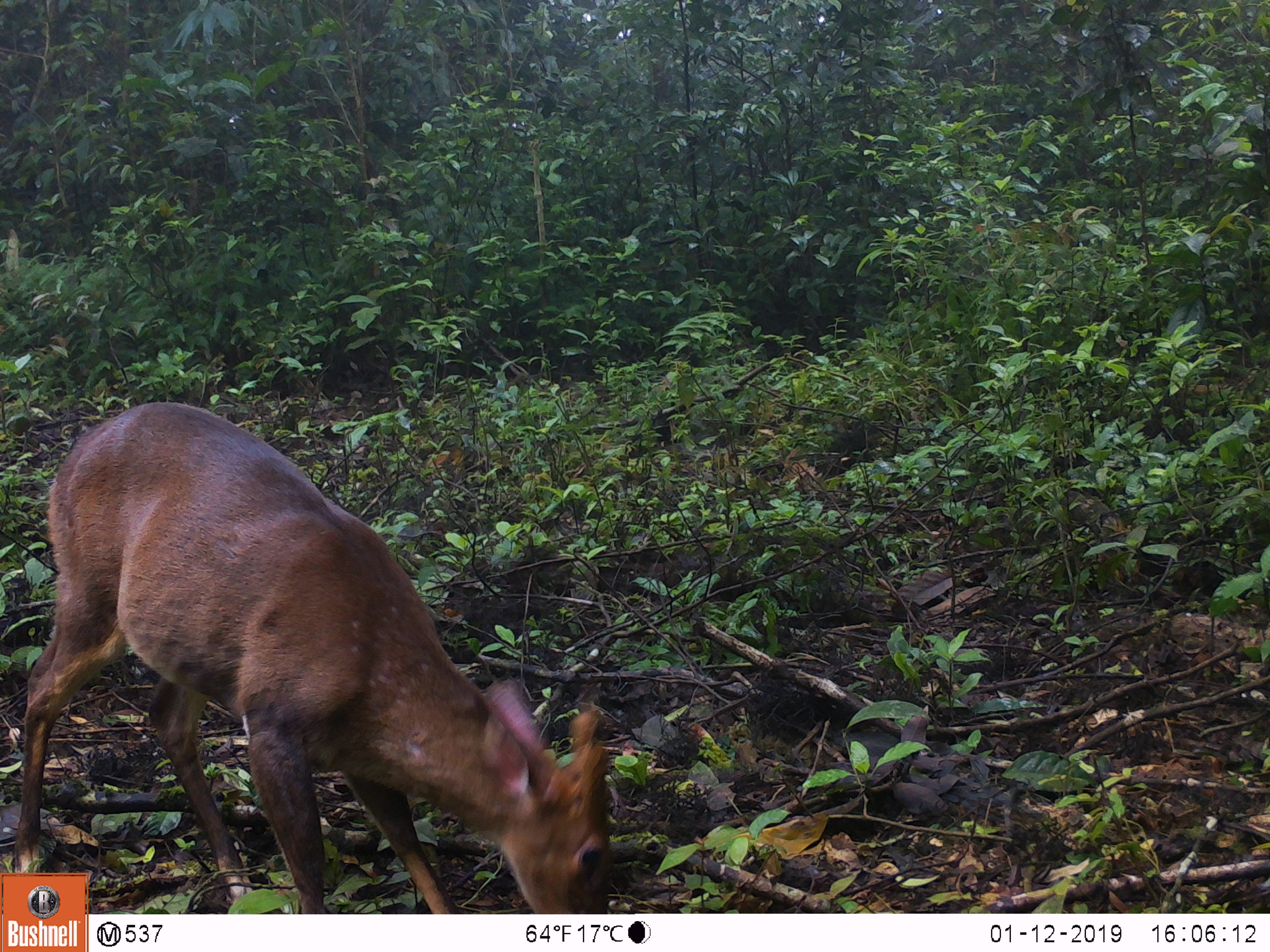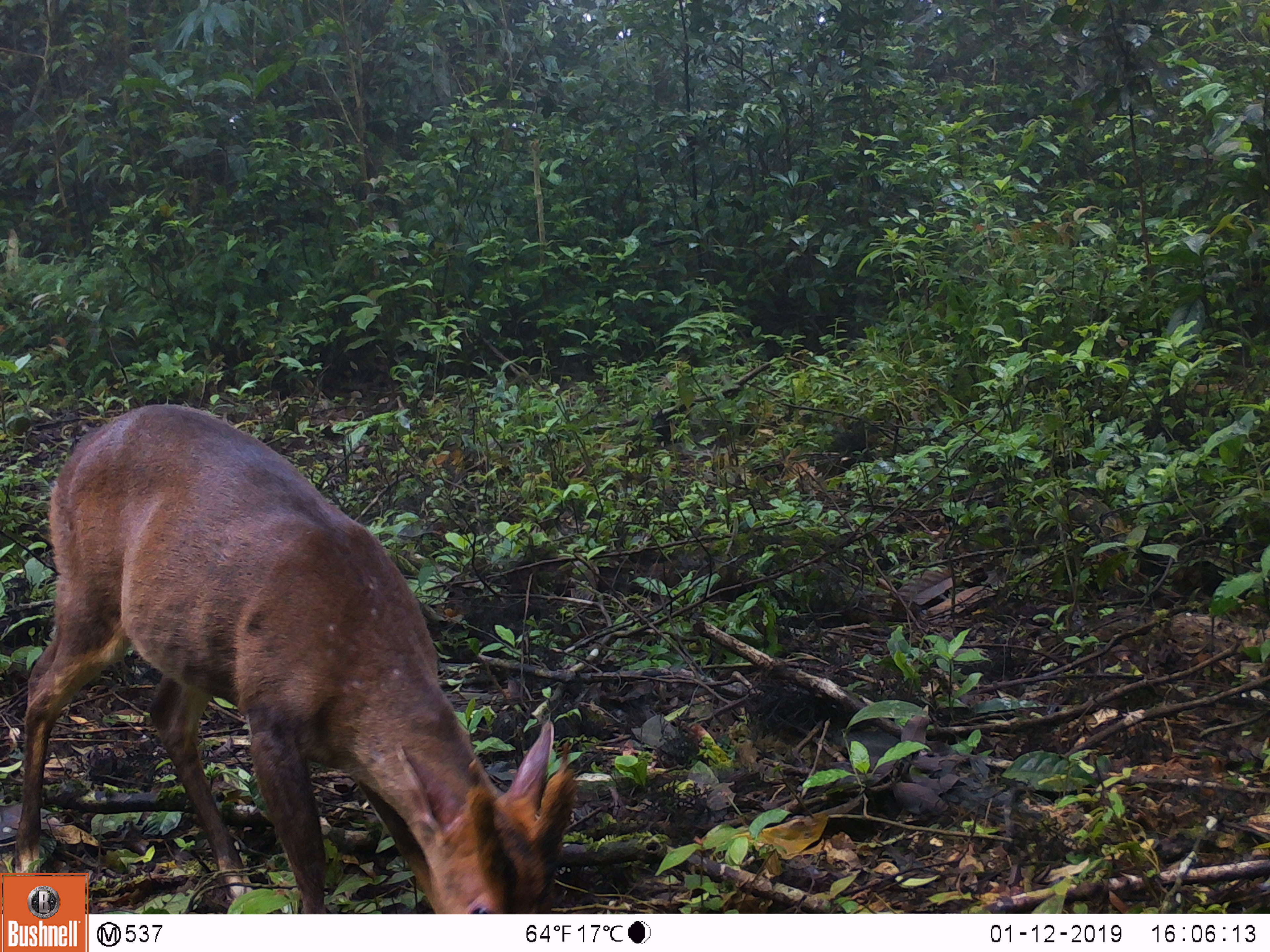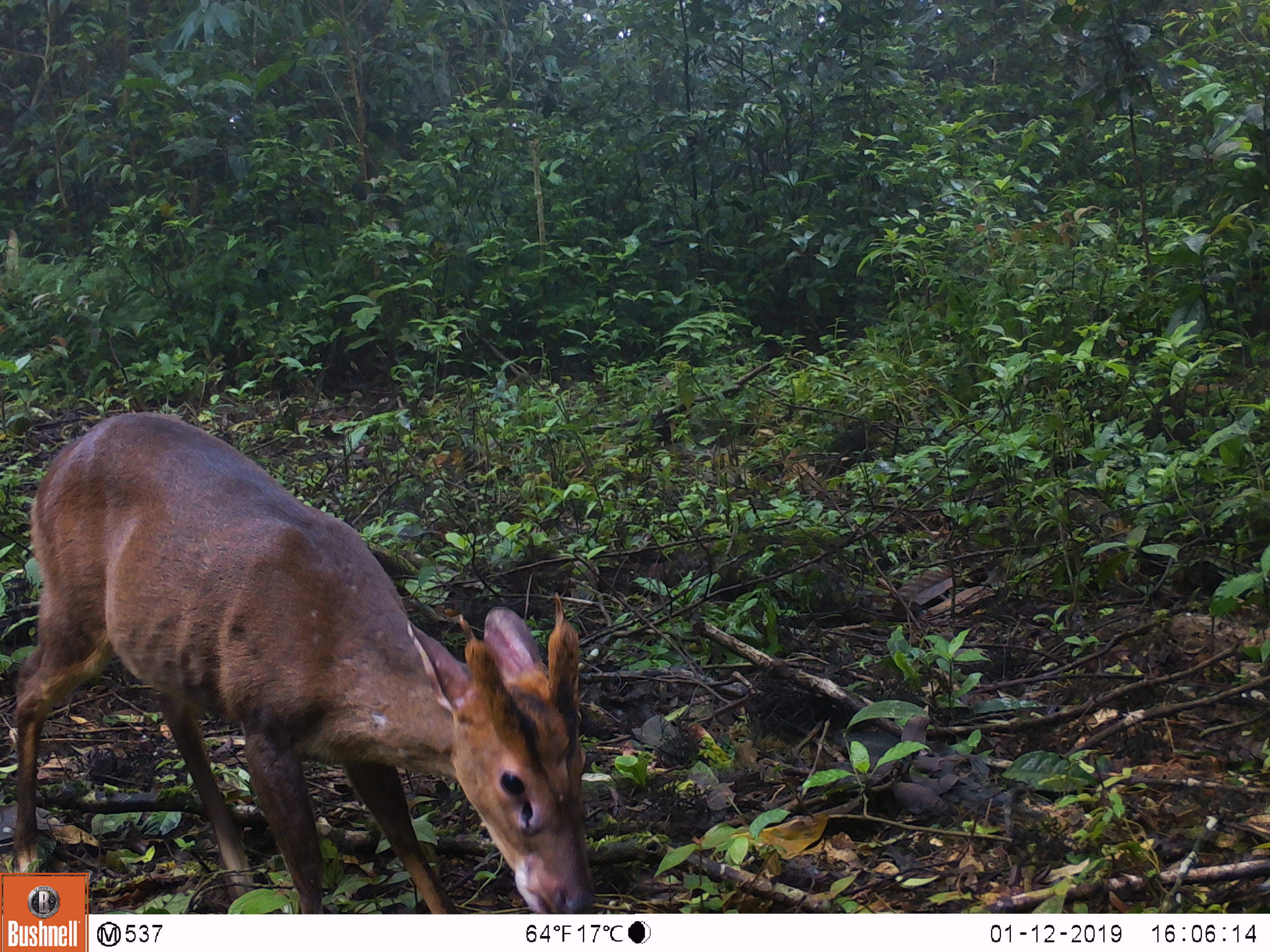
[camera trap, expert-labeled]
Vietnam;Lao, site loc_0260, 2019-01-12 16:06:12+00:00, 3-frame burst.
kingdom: Animalia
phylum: Chordata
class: Mammalia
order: Artiodactyla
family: Cervidae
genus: Muntiacus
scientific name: Muntiacus vuquangensis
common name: large-antlered muntjac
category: large antlered muntjac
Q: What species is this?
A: Large antlered muntjac (large-antlered muntjac) (Muntiacus vuquangensis).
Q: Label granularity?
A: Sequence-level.